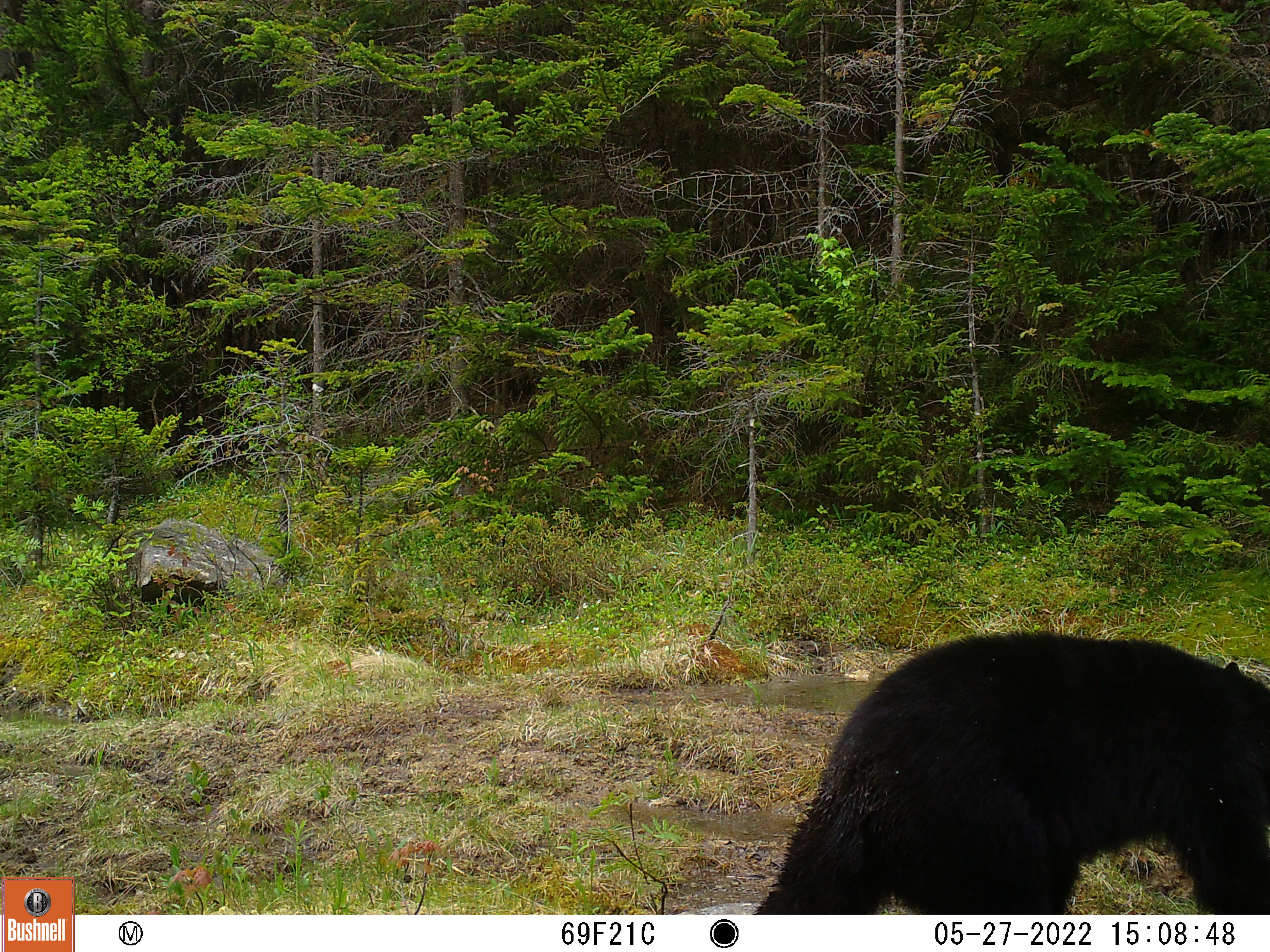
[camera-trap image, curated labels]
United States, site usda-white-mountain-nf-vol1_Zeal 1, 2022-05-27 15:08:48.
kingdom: Animalia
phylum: Chordata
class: Mammalia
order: Carnivora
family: Ursidae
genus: Ursus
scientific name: Ursus americanus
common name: black bear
Black bear (Ursus americanus).